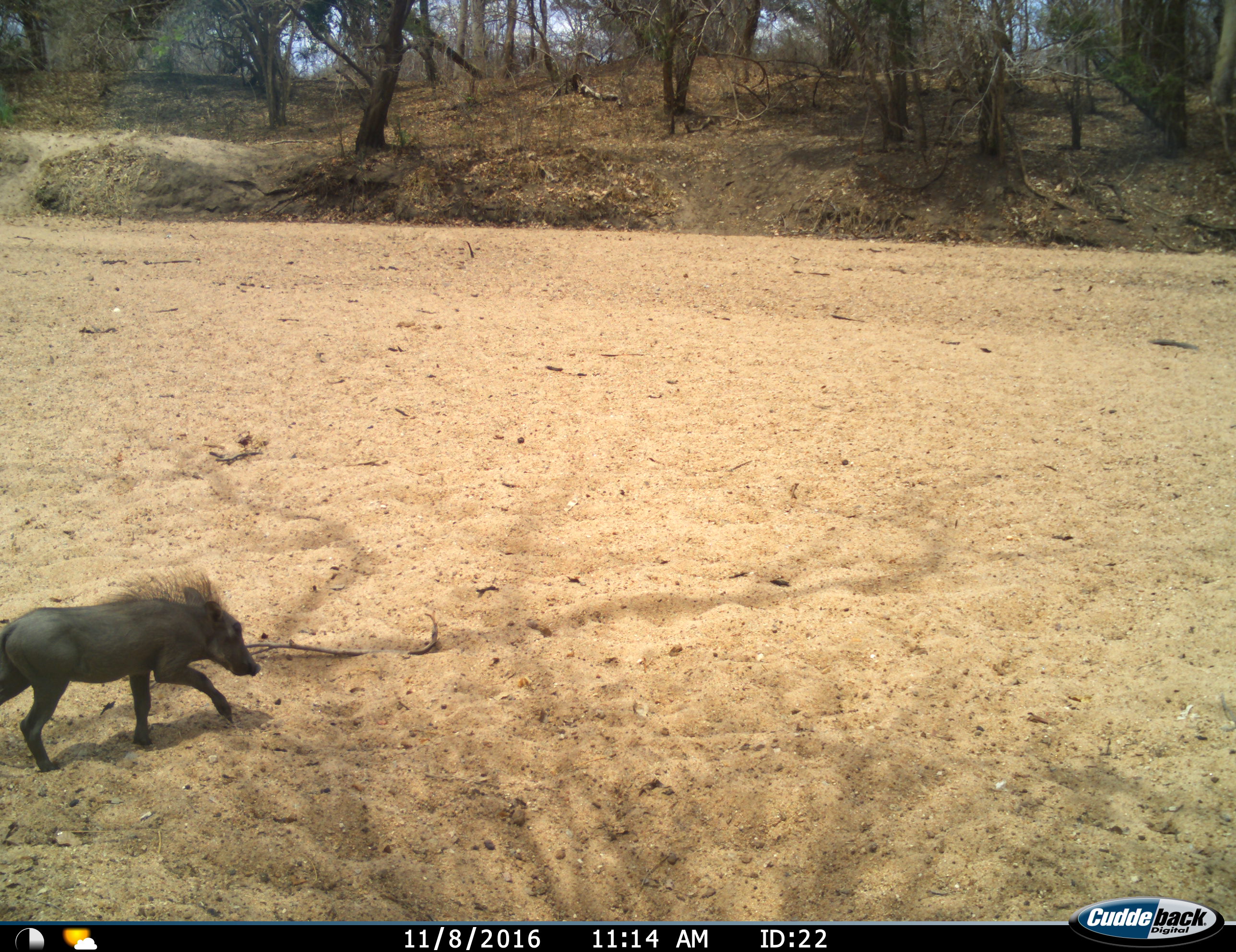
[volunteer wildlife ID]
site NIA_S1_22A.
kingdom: Animalia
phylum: Chordata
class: Mammalia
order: Artiodactyla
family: Suidae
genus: Phacochoerus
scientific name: Phacochoerus africanus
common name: warthog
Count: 1.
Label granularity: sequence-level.